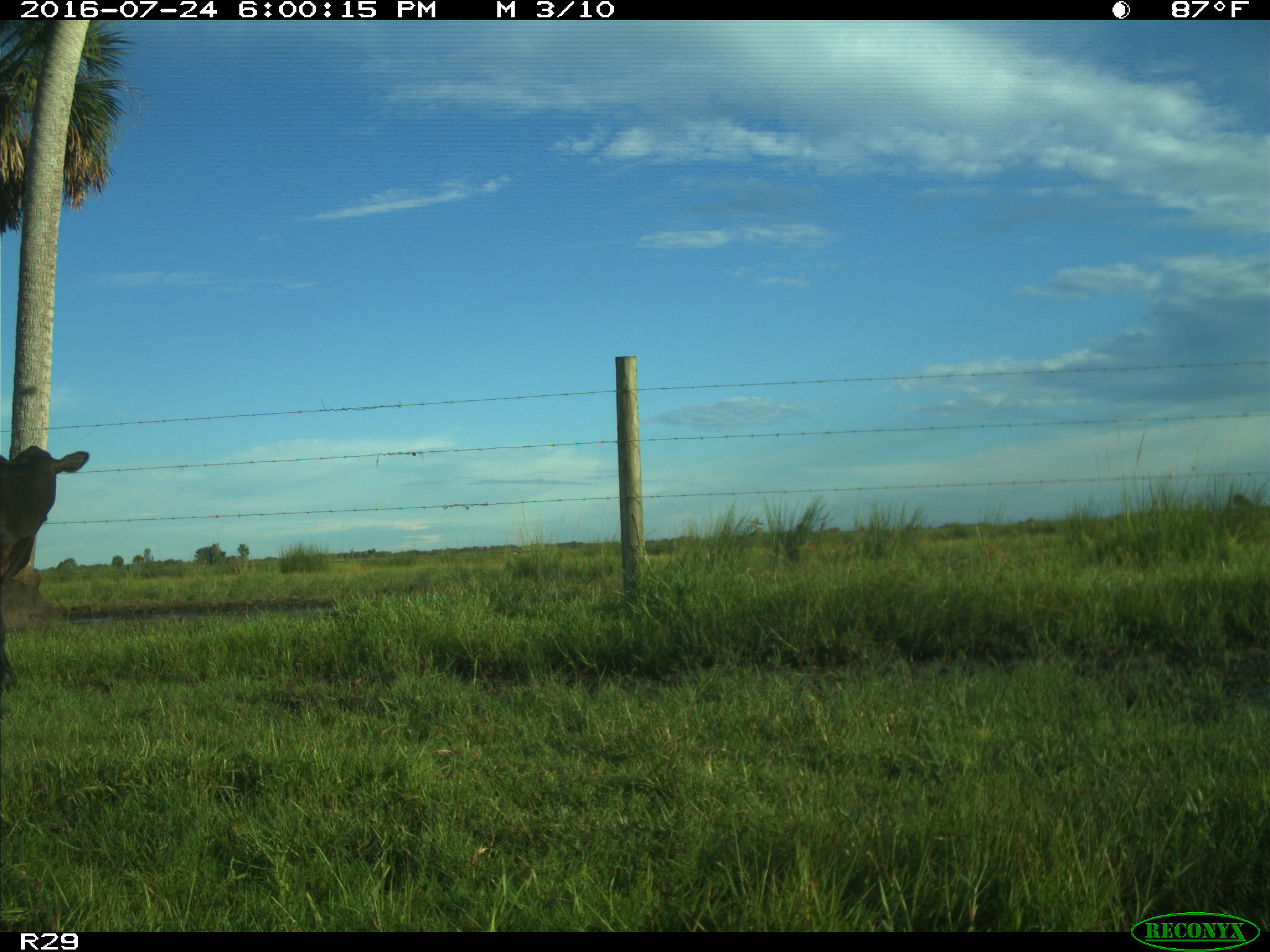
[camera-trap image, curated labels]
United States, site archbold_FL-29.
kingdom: Animalia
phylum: Chordata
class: Mammalia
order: Artiodactyla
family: Bovidae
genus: Bos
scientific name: Bos taurus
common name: domestic cow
Bos taurus (domestic cow).